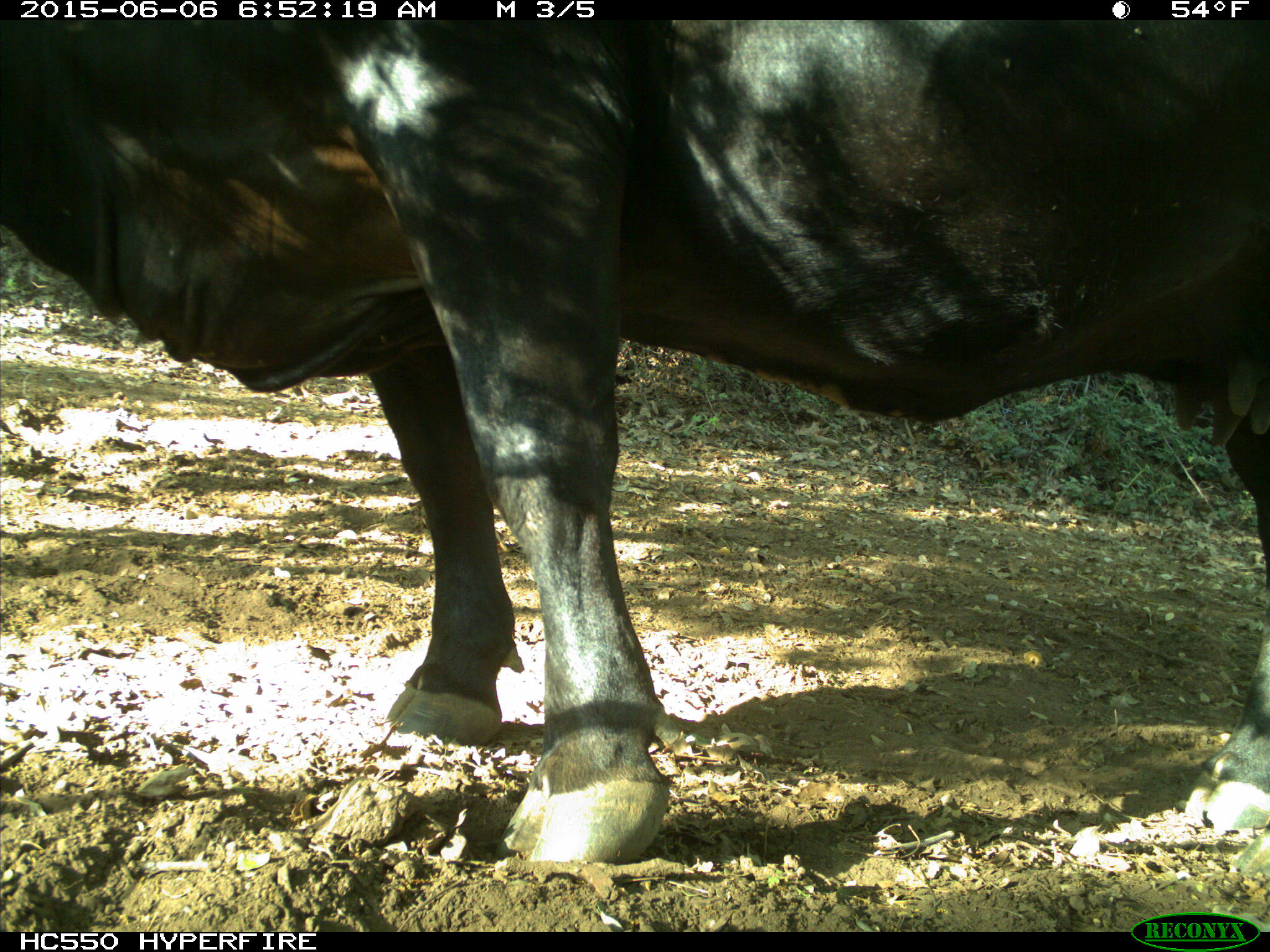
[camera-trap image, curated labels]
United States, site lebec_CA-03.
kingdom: Animalia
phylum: Chordata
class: Mammalia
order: Artiodactyla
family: Bovidae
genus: Bos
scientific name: Bos taurus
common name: domestic cow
Bos taurus (domestic cow).